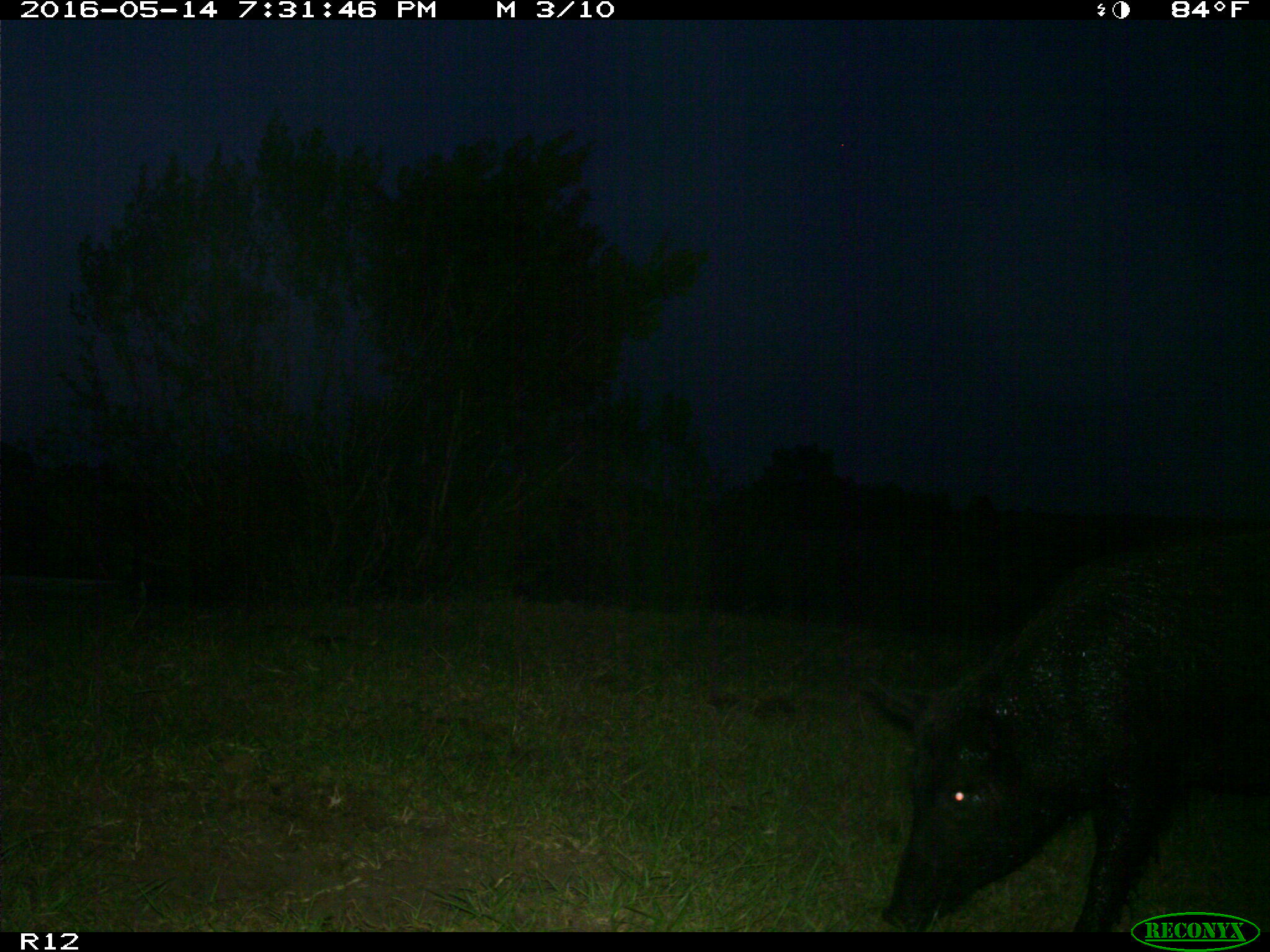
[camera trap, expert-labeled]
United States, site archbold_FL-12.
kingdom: Animalia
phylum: Chordata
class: Mammalia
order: Artiodactyla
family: Suidae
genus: Sus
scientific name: Sus scrofa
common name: wild boar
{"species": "Sus scrofa (wild boar)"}